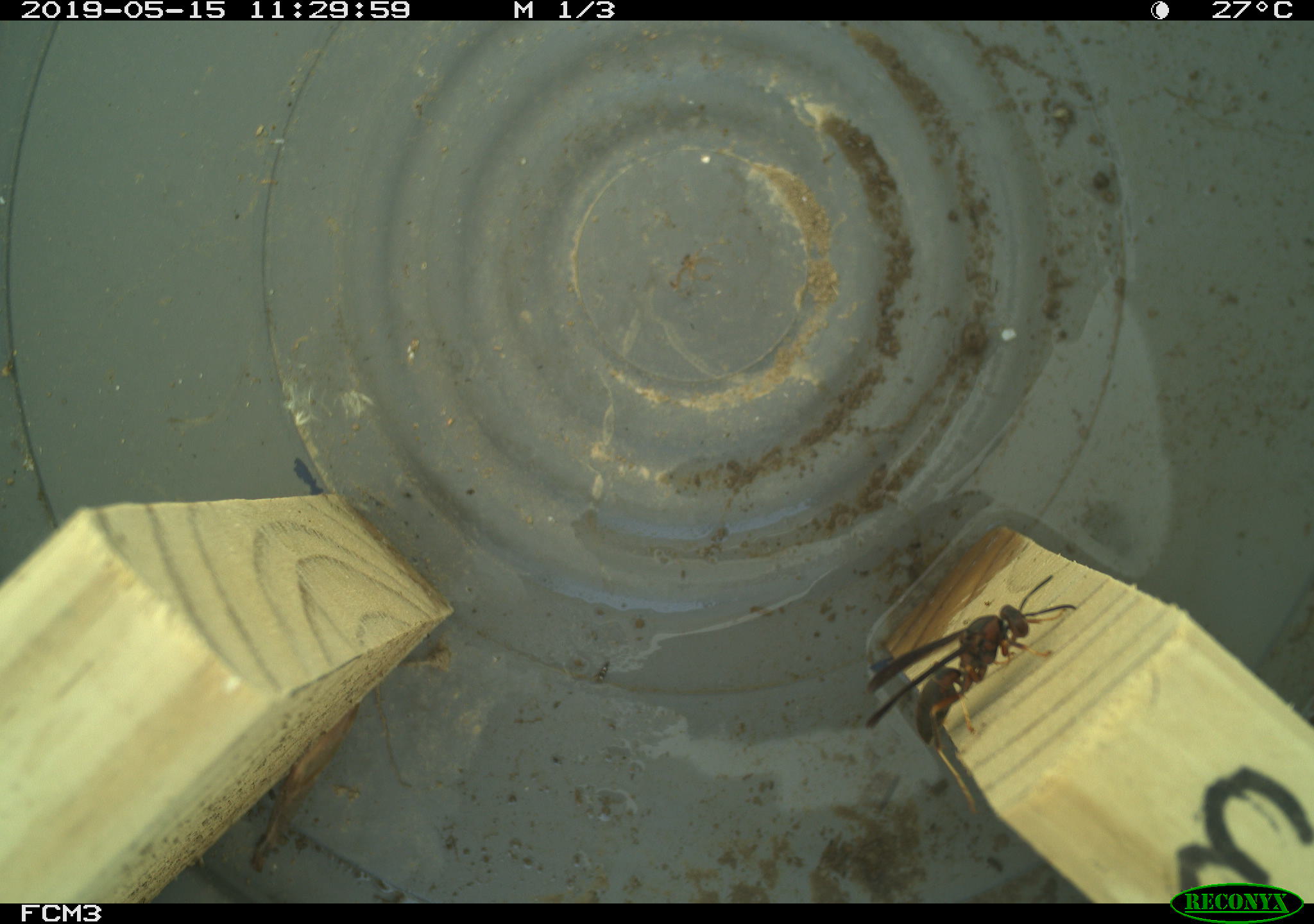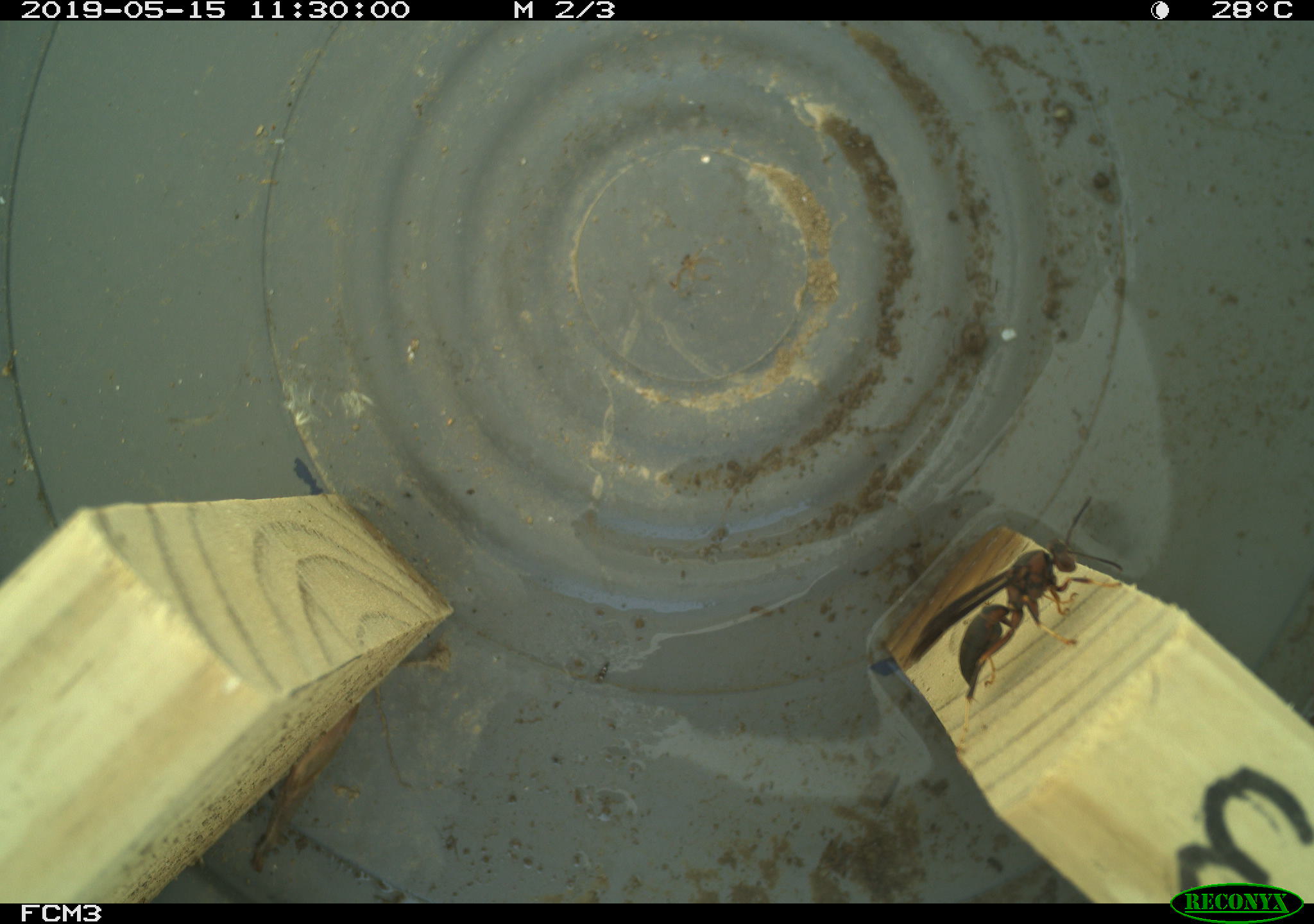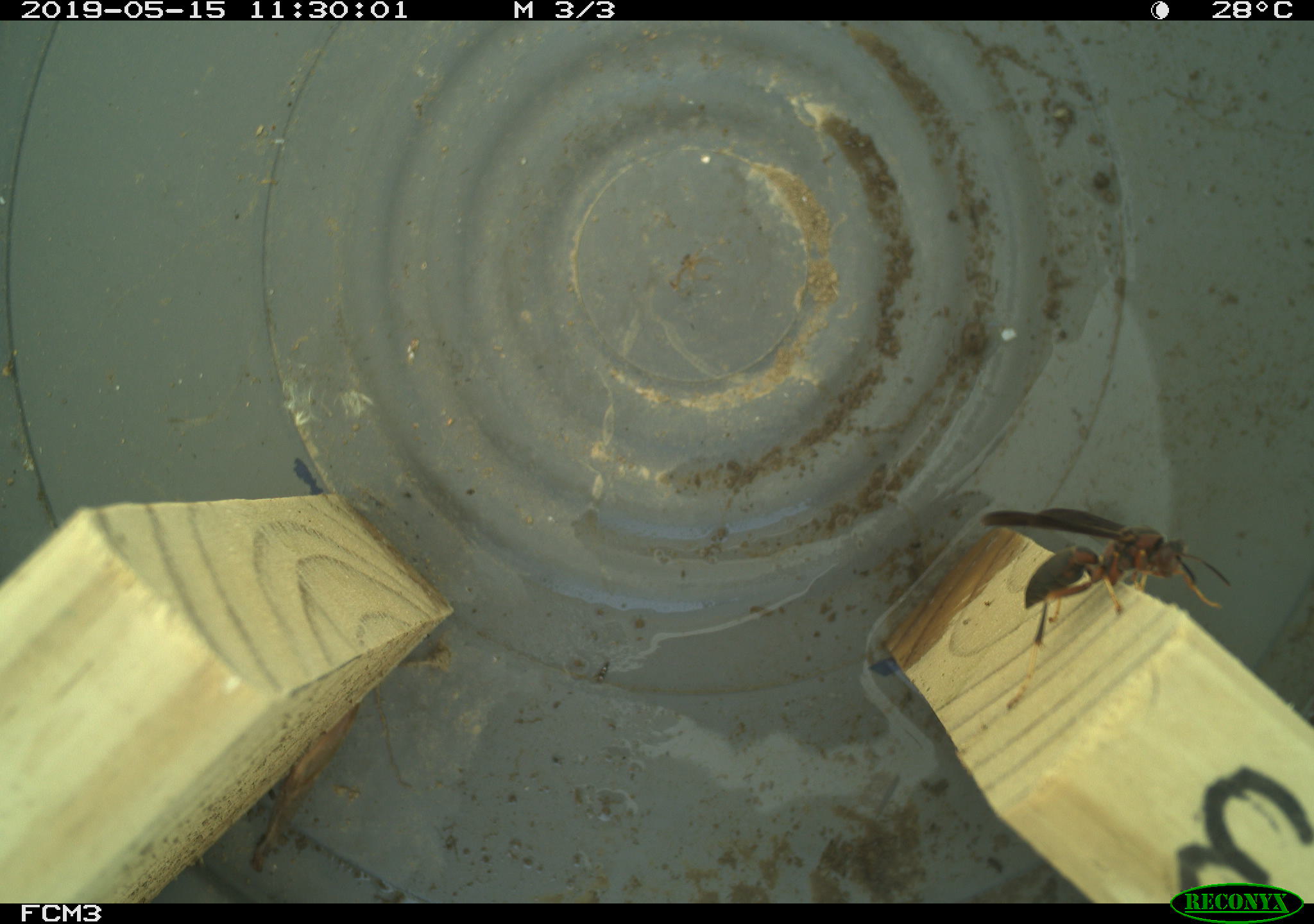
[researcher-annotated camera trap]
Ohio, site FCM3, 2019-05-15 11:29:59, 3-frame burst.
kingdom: Animalia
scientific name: Animalia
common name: animal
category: invertebrate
Invertebrate (animal) (Animalia).